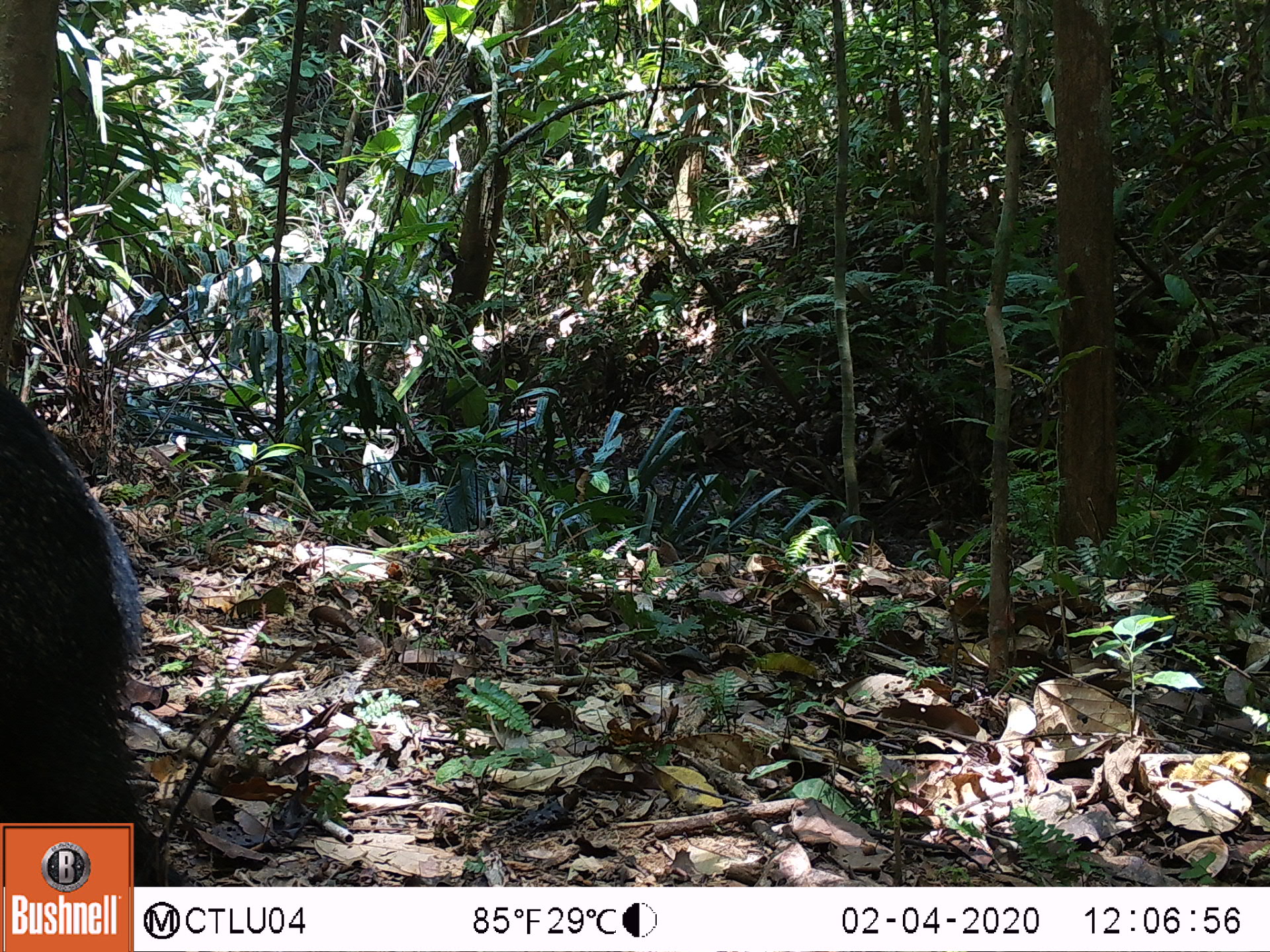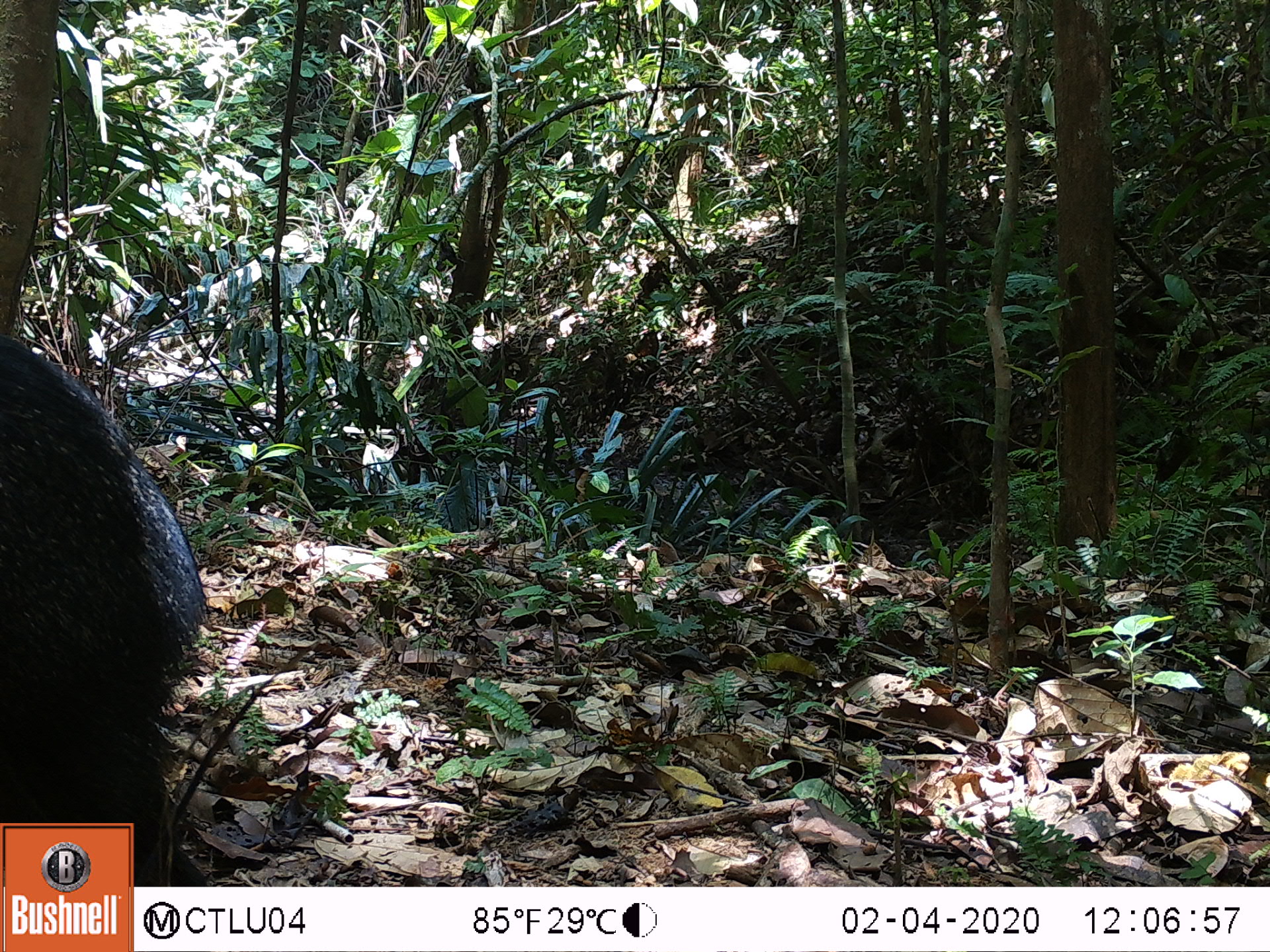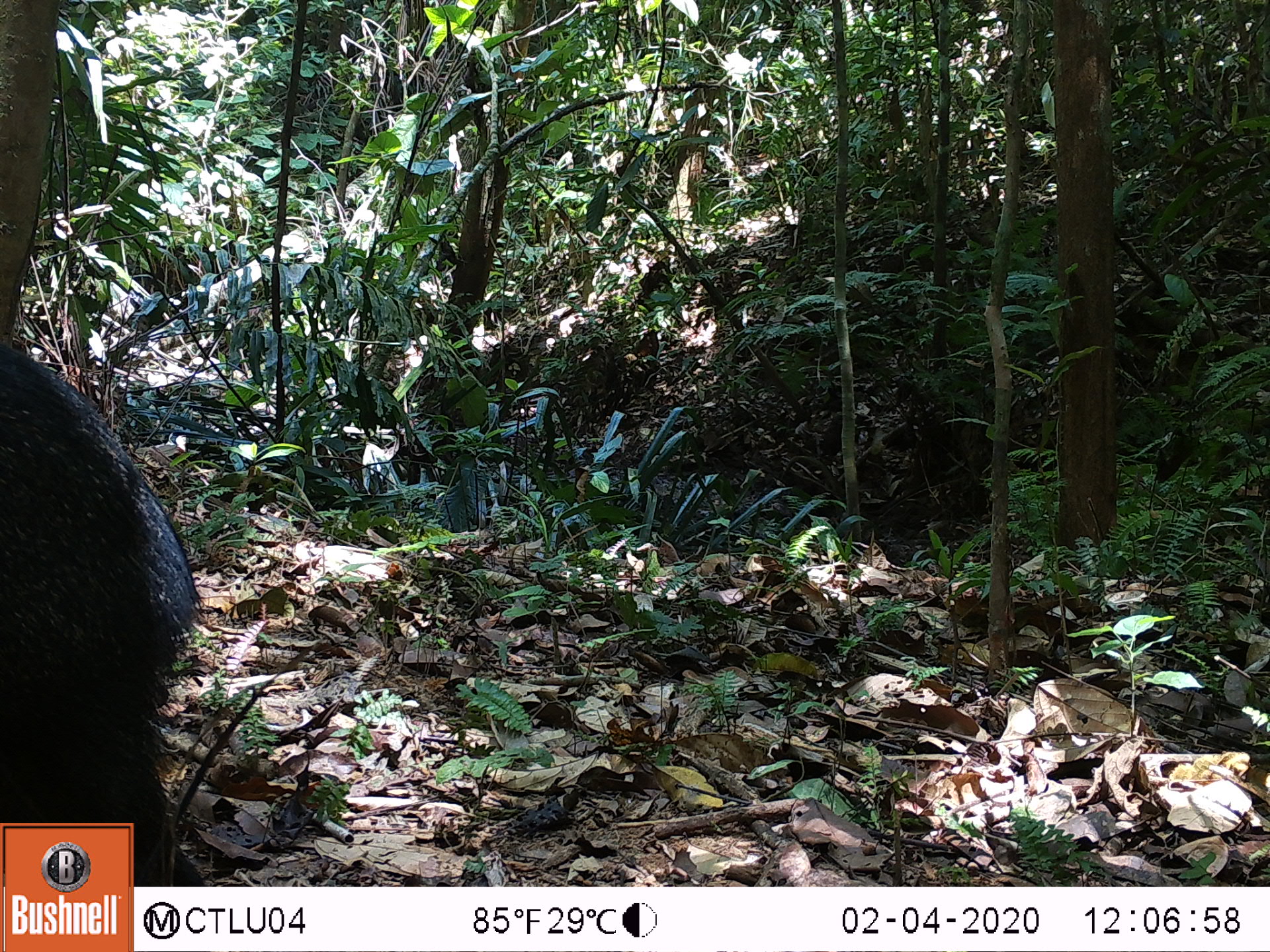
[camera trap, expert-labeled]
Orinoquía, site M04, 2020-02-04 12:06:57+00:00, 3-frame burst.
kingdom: Animalia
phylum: Chordata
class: Mammalia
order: Artiodactyla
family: Tayassuidae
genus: Pecari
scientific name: Pecari tajacu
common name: collared peccary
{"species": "collared peccary (Pecari tajacu)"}